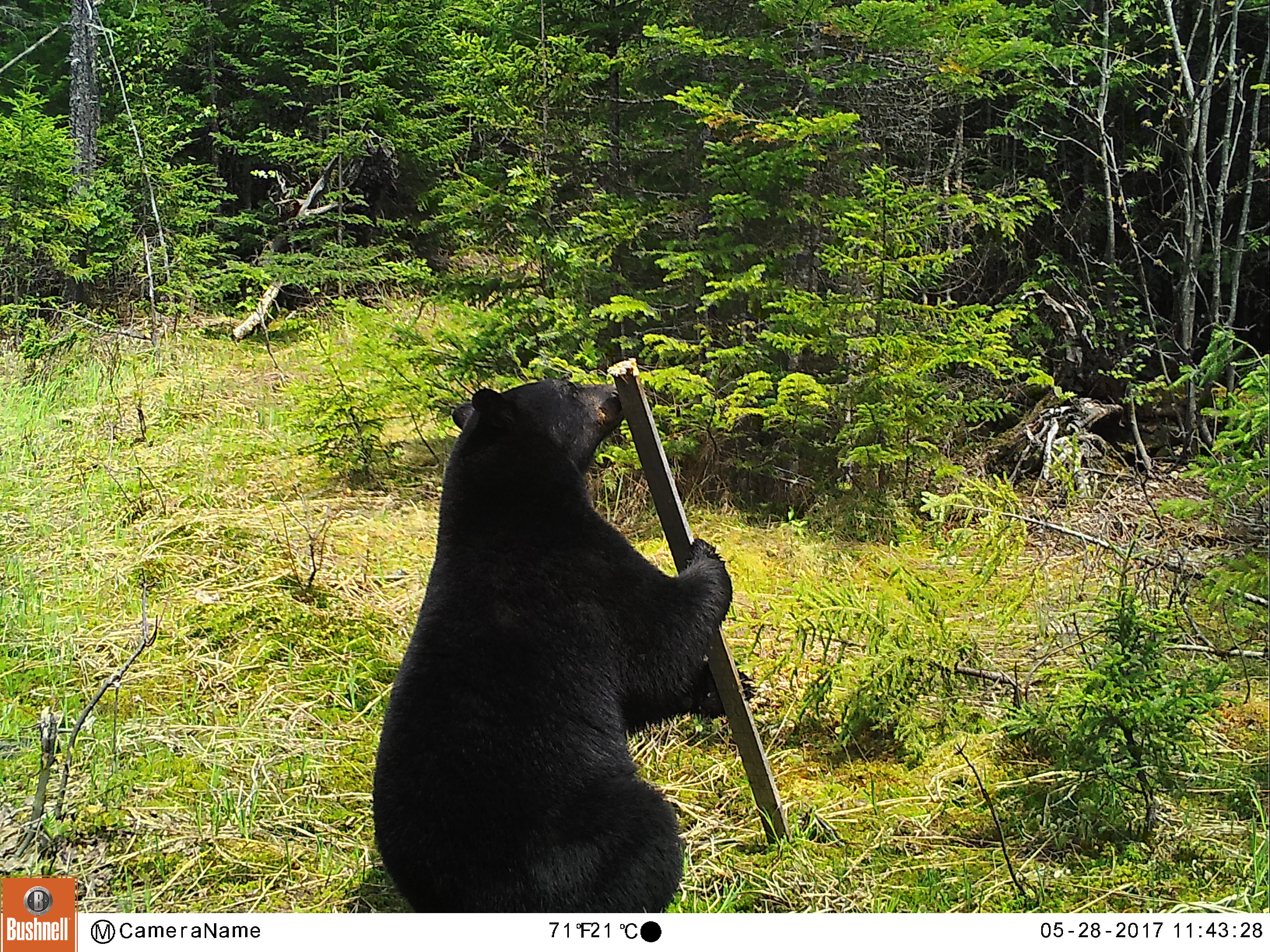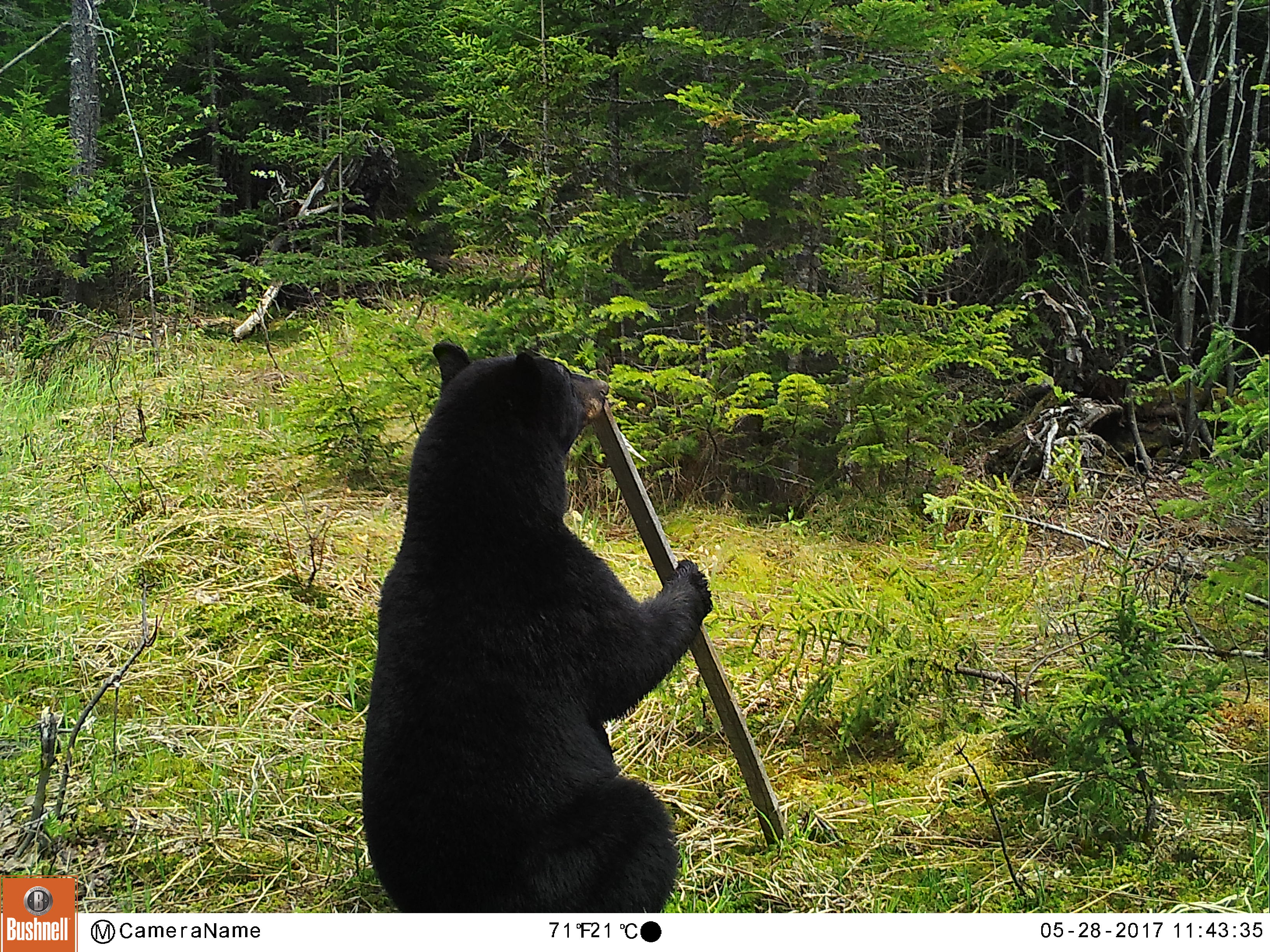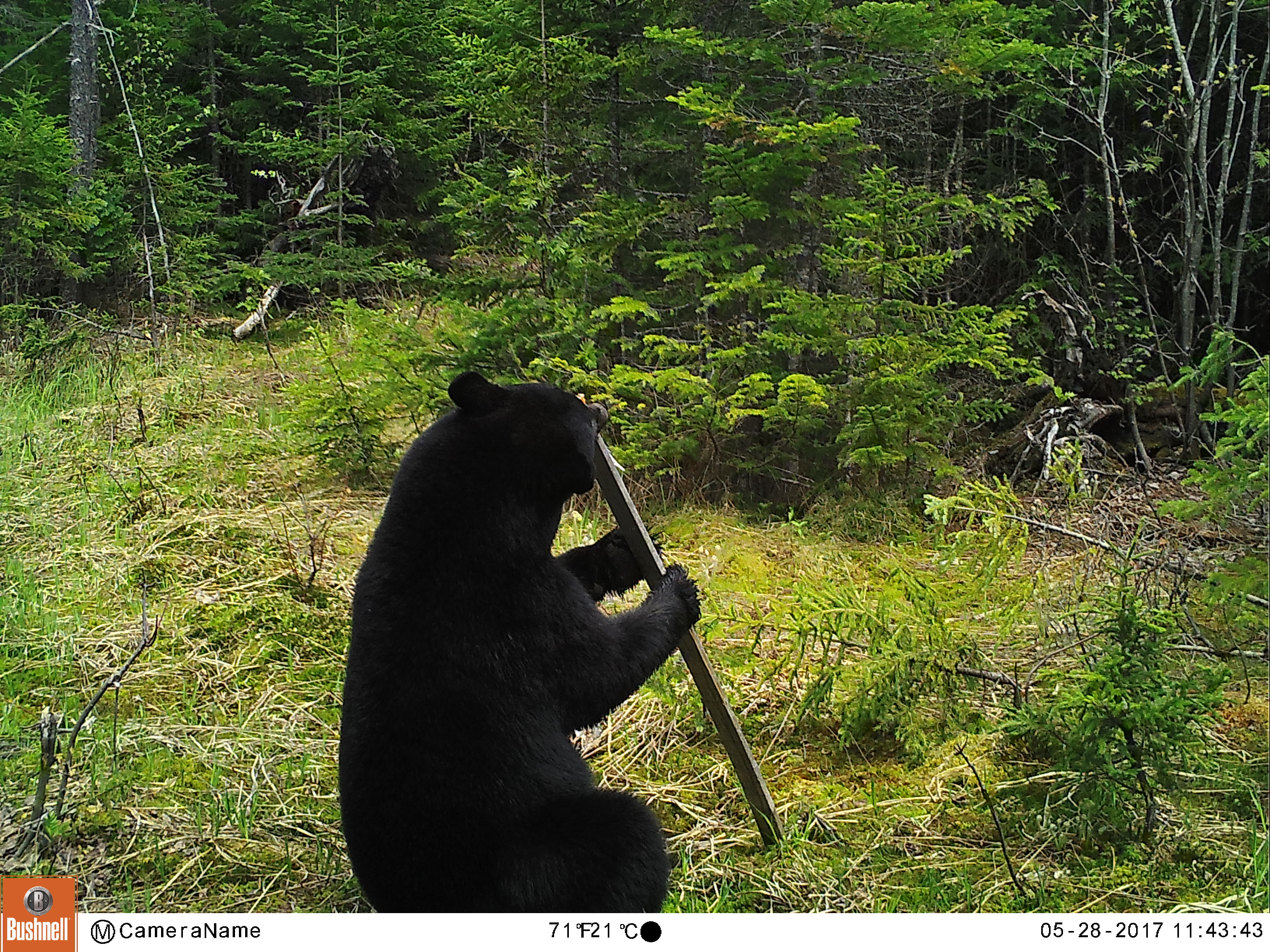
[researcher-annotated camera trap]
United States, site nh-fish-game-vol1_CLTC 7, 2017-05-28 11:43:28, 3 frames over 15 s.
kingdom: Animalia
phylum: Chordata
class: Mammalia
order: Carnivora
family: Ursidae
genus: Ursus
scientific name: Ursus americanus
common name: black bear